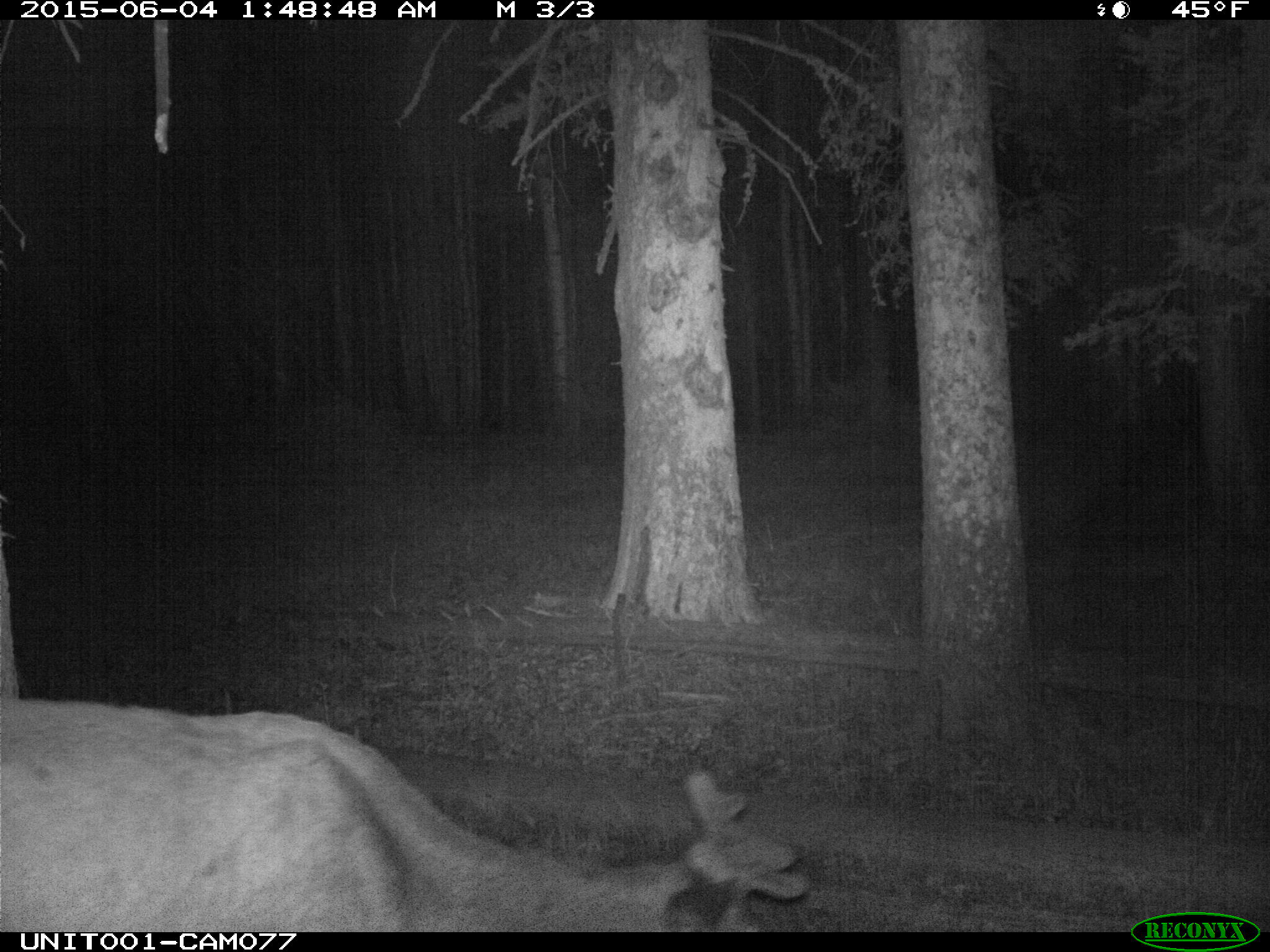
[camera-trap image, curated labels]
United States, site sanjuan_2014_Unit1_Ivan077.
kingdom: Animalia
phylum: Chordata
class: Mammalia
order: Artiodactyla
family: Cervidae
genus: Cervus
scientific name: Cervus elaphus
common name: red deer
Cervus elaphus (red deer).